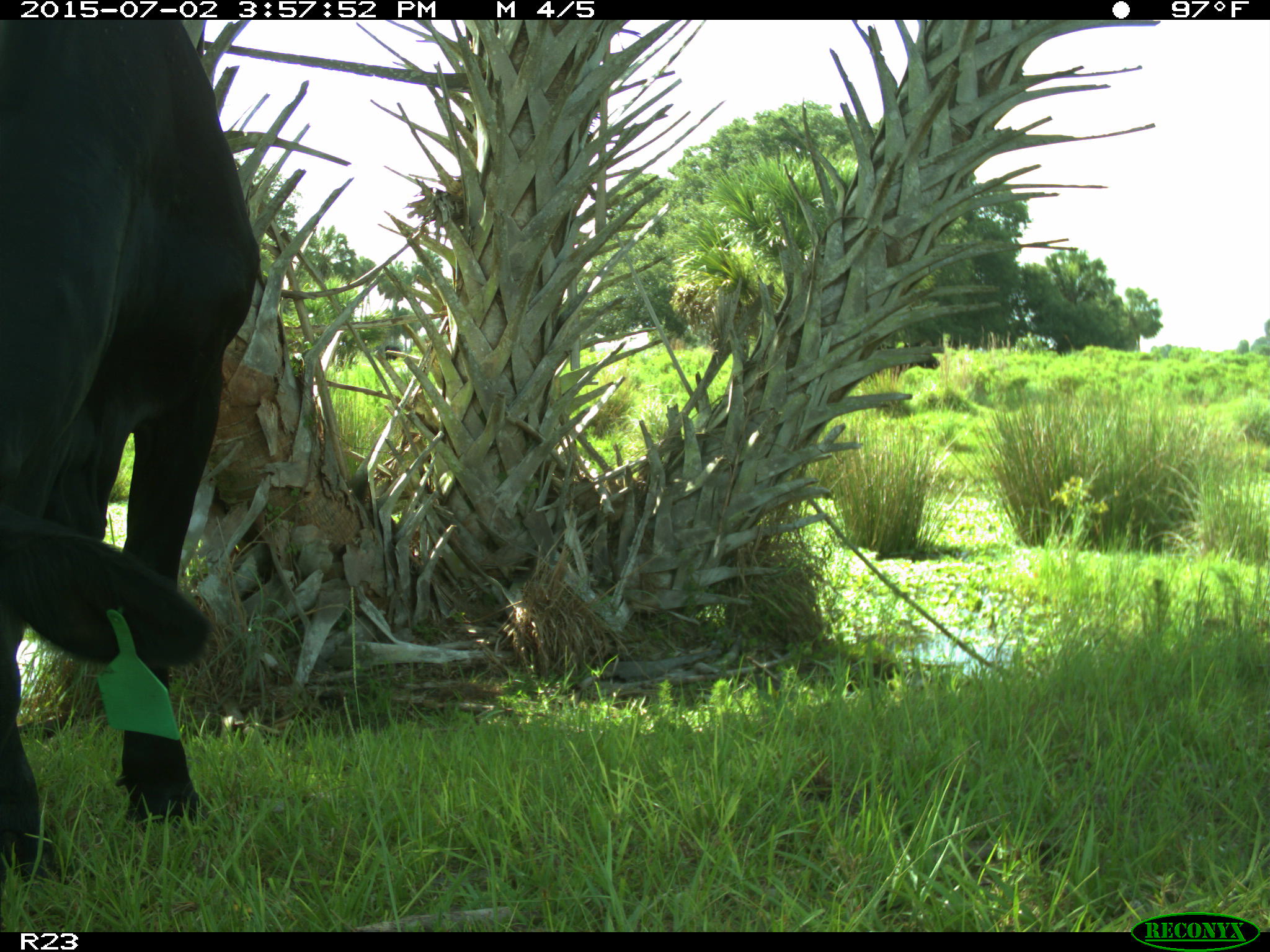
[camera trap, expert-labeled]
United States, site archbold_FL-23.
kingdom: Animalia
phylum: Chordata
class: Mammalia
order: Artiodactyla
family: Bovidae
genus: Bos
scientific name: Bos taurus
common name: domestic cow